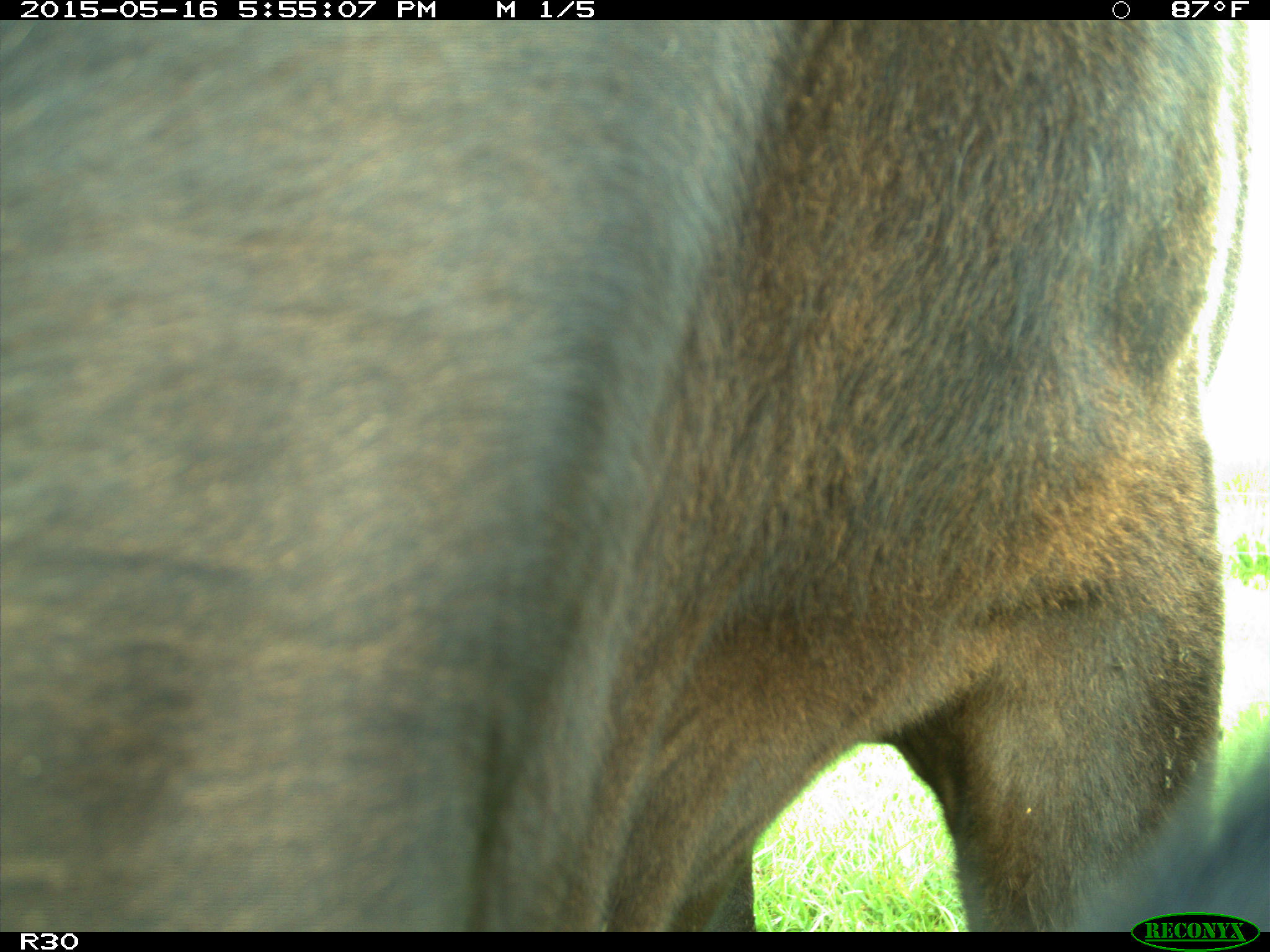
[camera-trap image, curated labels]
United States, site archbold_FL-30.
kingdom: Animalia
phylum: Chordata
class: Mammalia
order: Artiodactyla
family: Bovidae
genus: Bos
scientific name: Bos taurus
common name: domestic cow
Bos taurus (domestic cow).